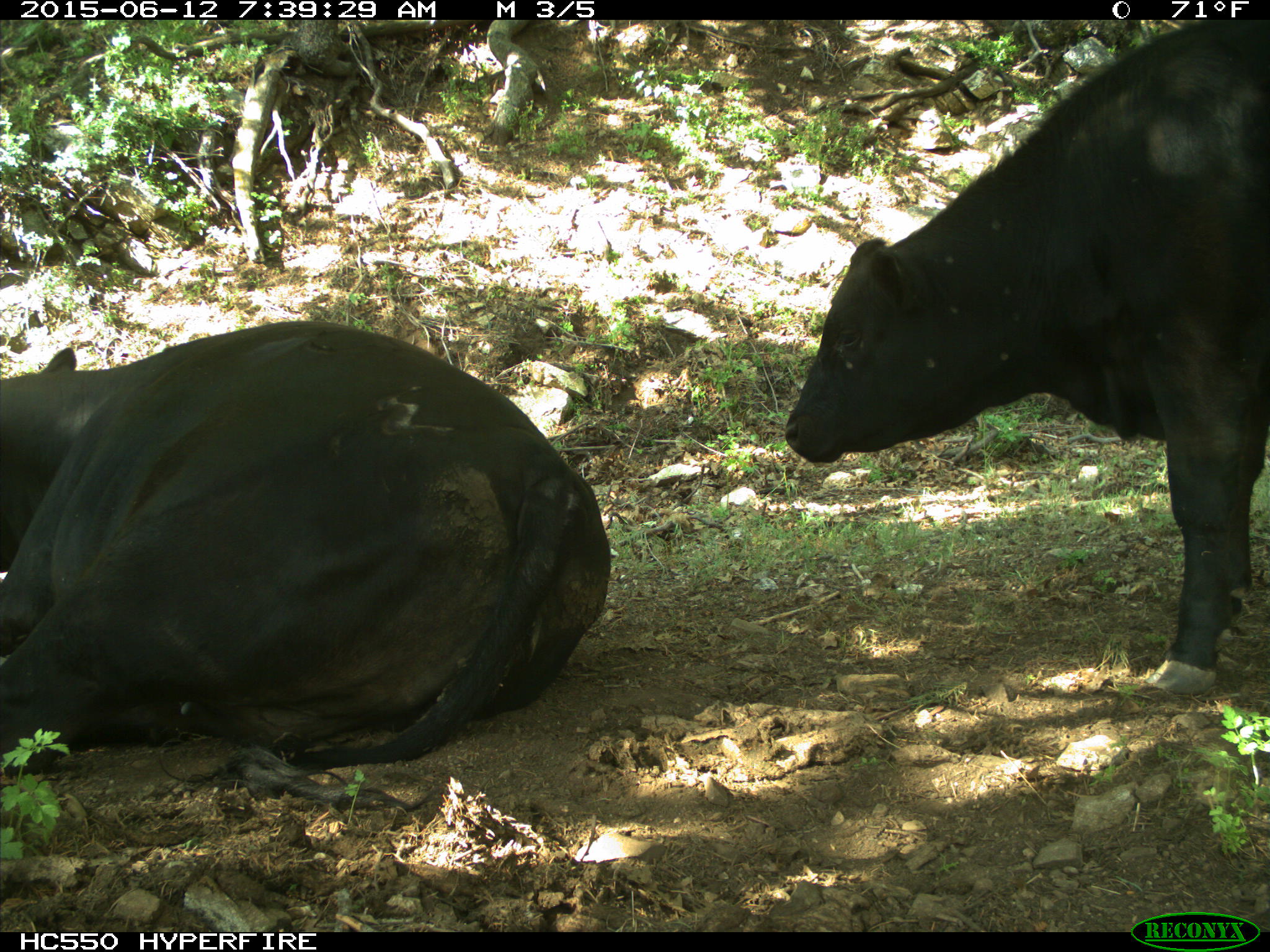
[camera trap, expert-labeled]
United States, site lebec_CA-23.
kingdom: Animalia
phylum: Chordata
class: Mammalia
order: Artiodactyla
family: Bovidae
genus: Bos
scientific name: Bos taurus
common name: domestic cow